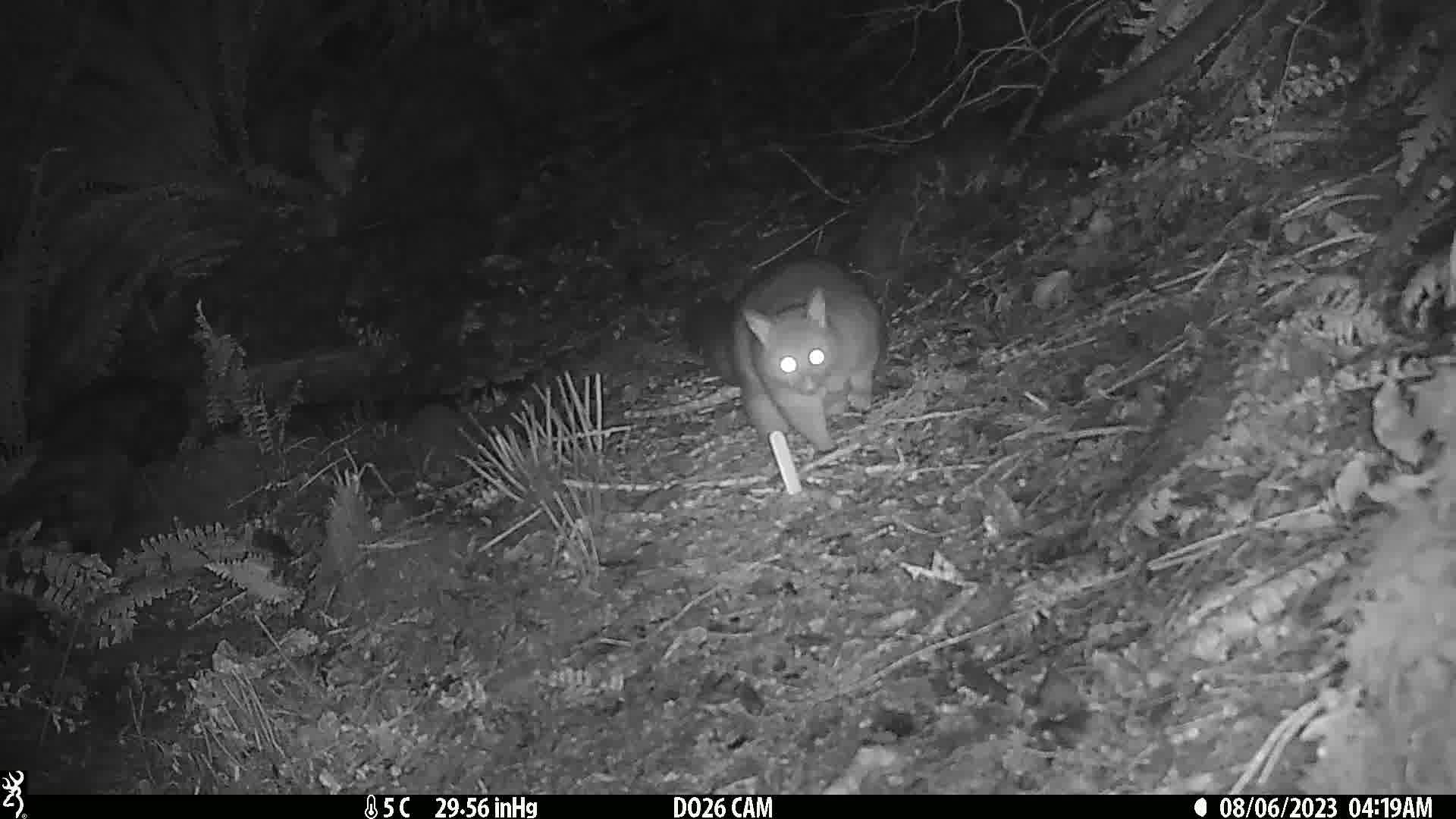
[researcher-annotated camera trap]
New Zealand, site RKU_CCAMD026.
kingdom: Animalia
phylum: Chordata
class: Mammalia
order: Diprotodontia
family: Phalangeridae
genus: Trichosurus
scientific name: Trichosurus vulpecula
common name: common brushtail possum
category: possum